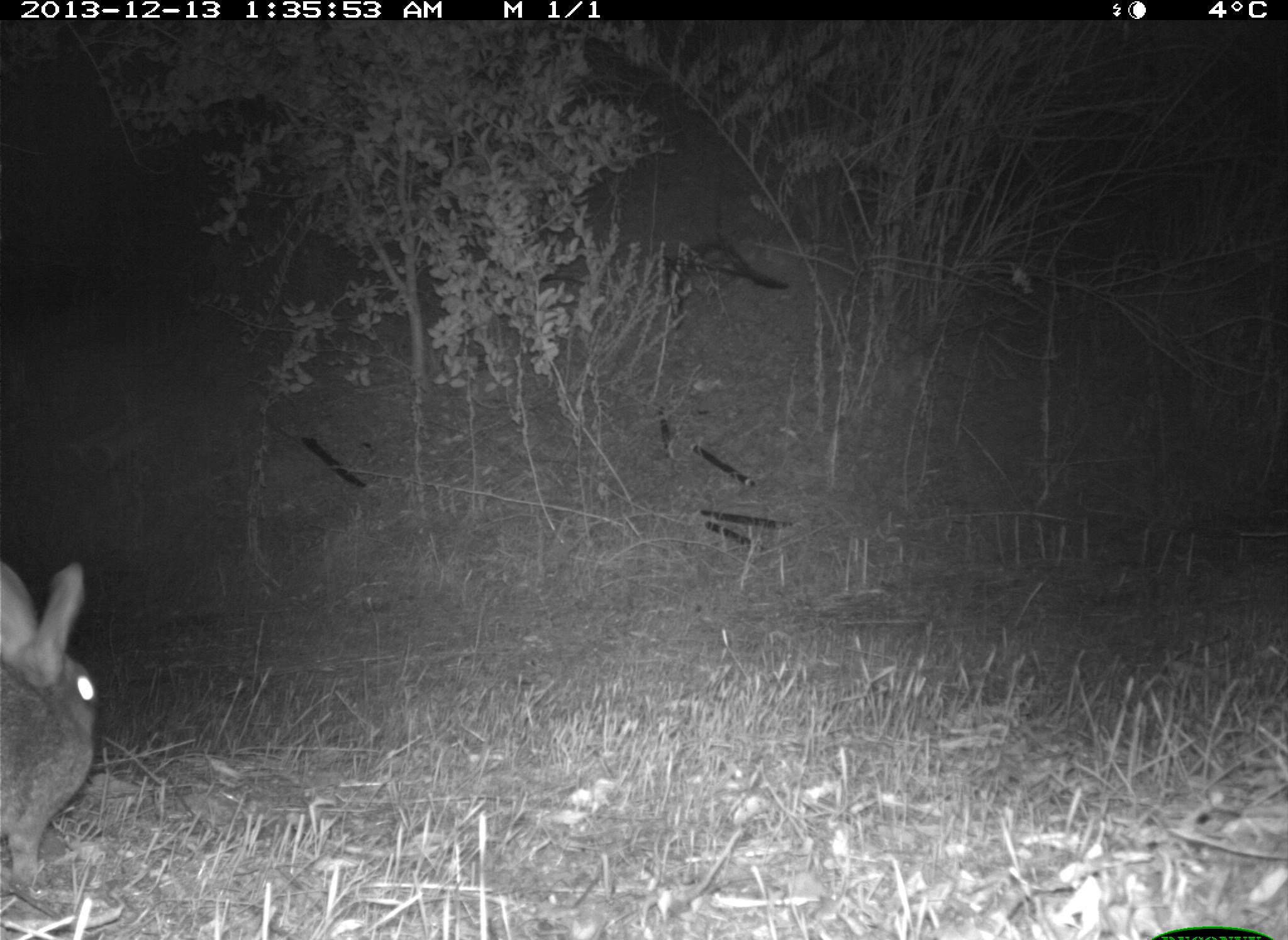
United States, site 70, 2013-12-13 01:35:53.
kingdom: Animalia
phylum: Chordata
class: Mammalia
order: Lagomorpha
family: Leporidae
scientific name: Leporidae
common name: rabbits and hares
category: rabbit